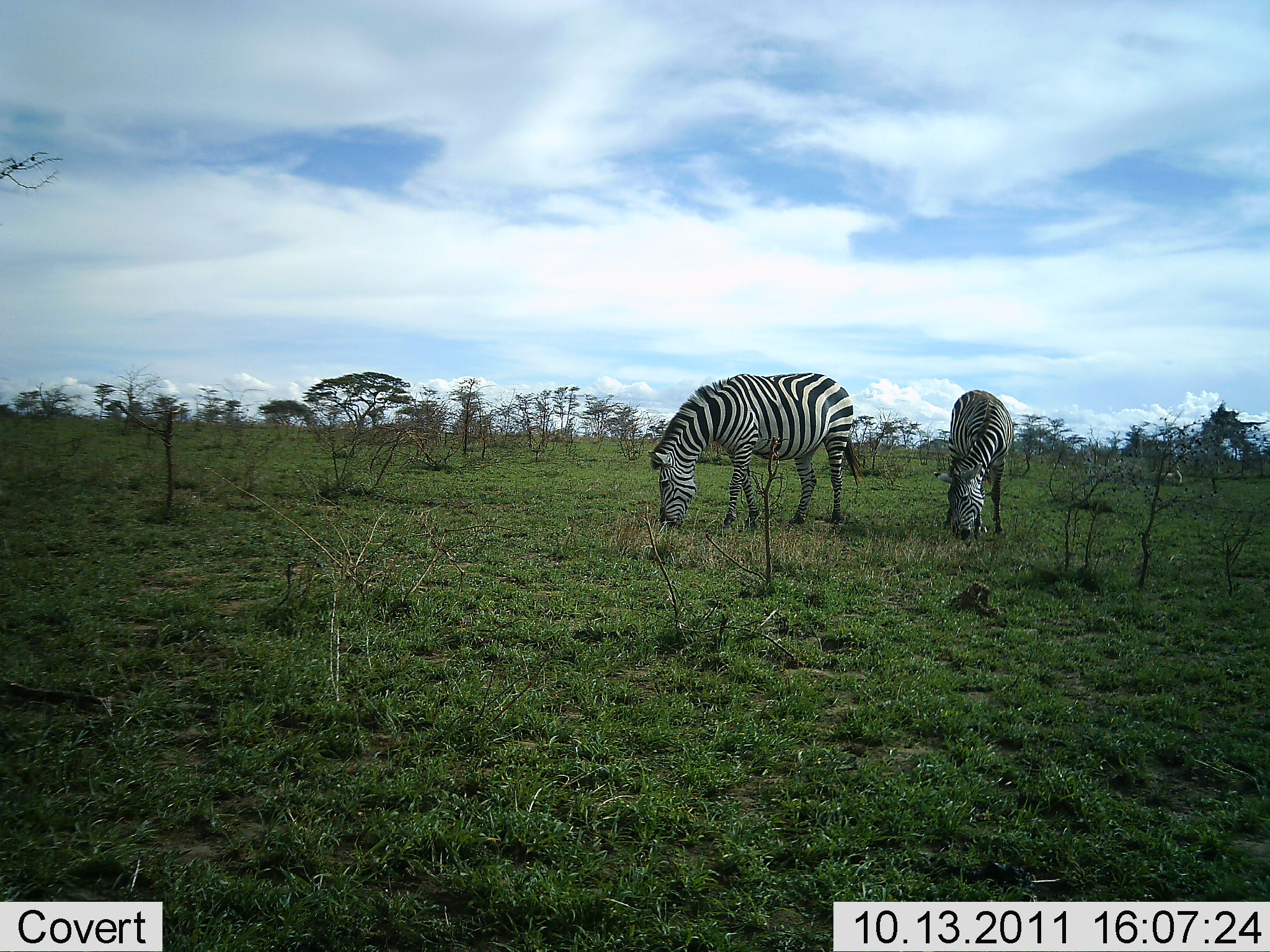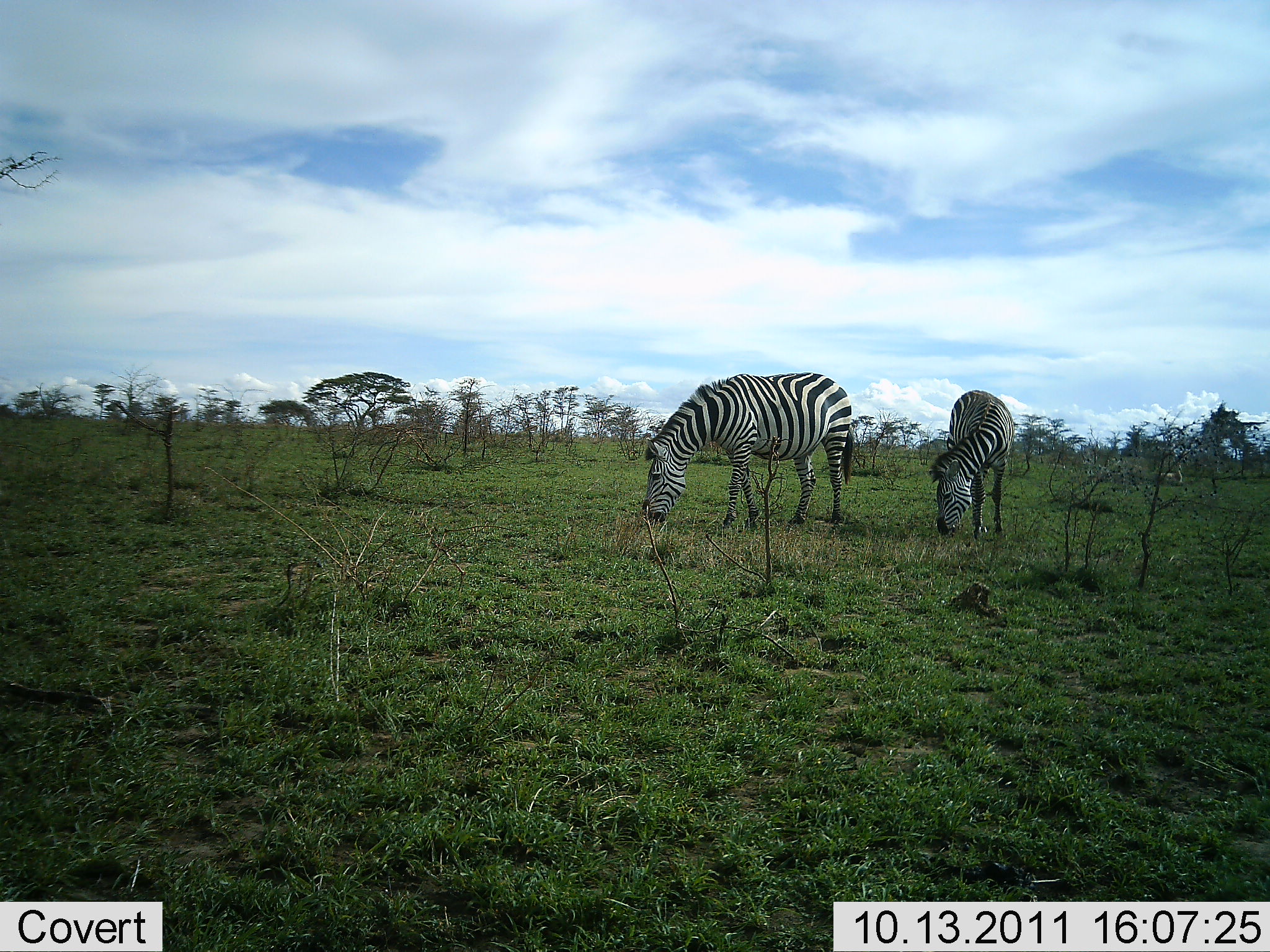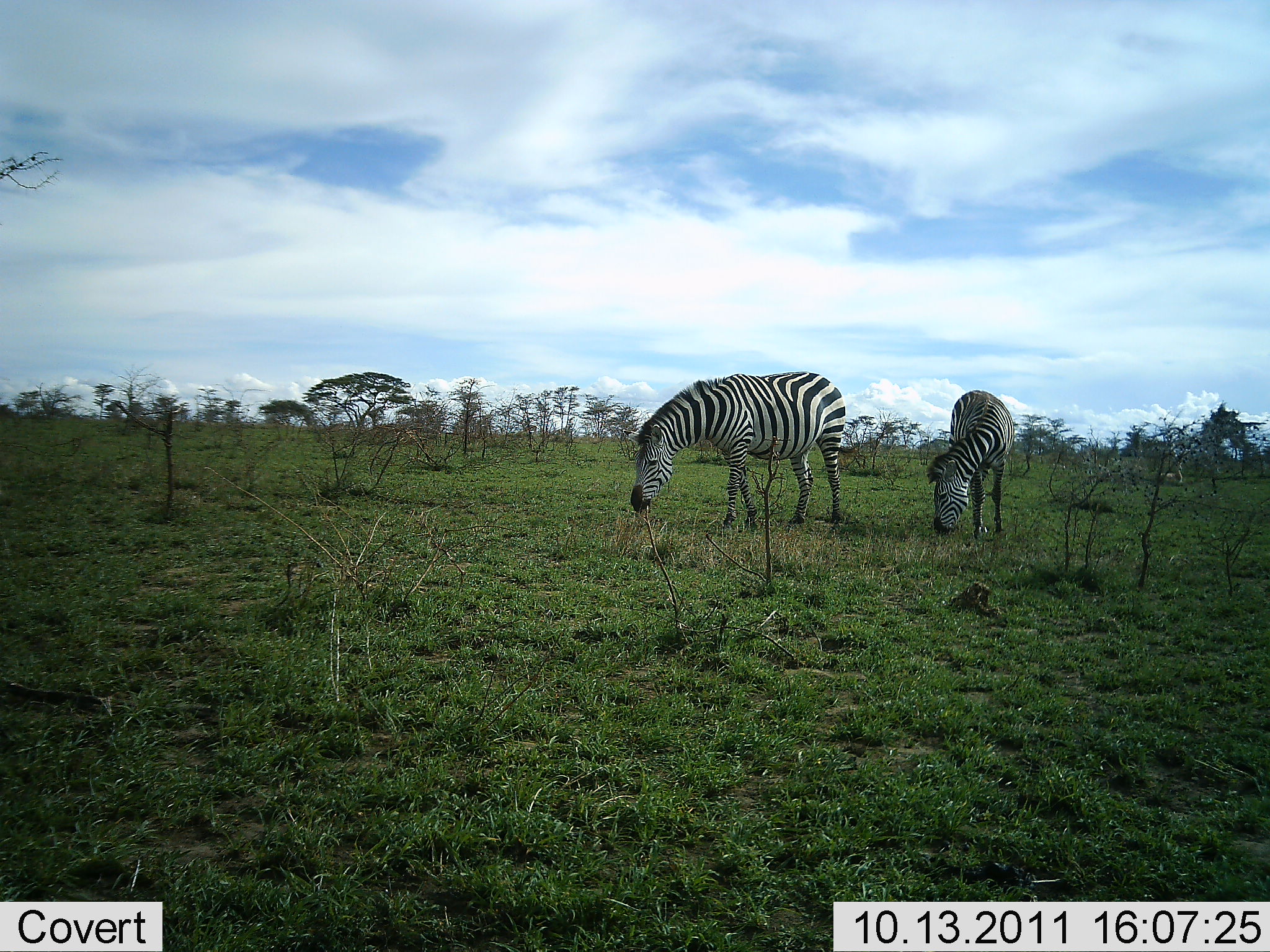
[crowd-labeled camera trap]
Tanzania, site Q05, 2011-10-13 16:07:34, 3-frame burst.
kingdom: Animalia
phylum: Chordata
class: Mammalia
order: Perissodactyla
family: Equidae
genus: Equus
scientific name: Equus quagga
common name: plains zebra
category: zebra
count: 2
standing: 17%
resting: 0%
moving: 0%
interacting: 0%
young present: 0%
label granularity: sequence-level